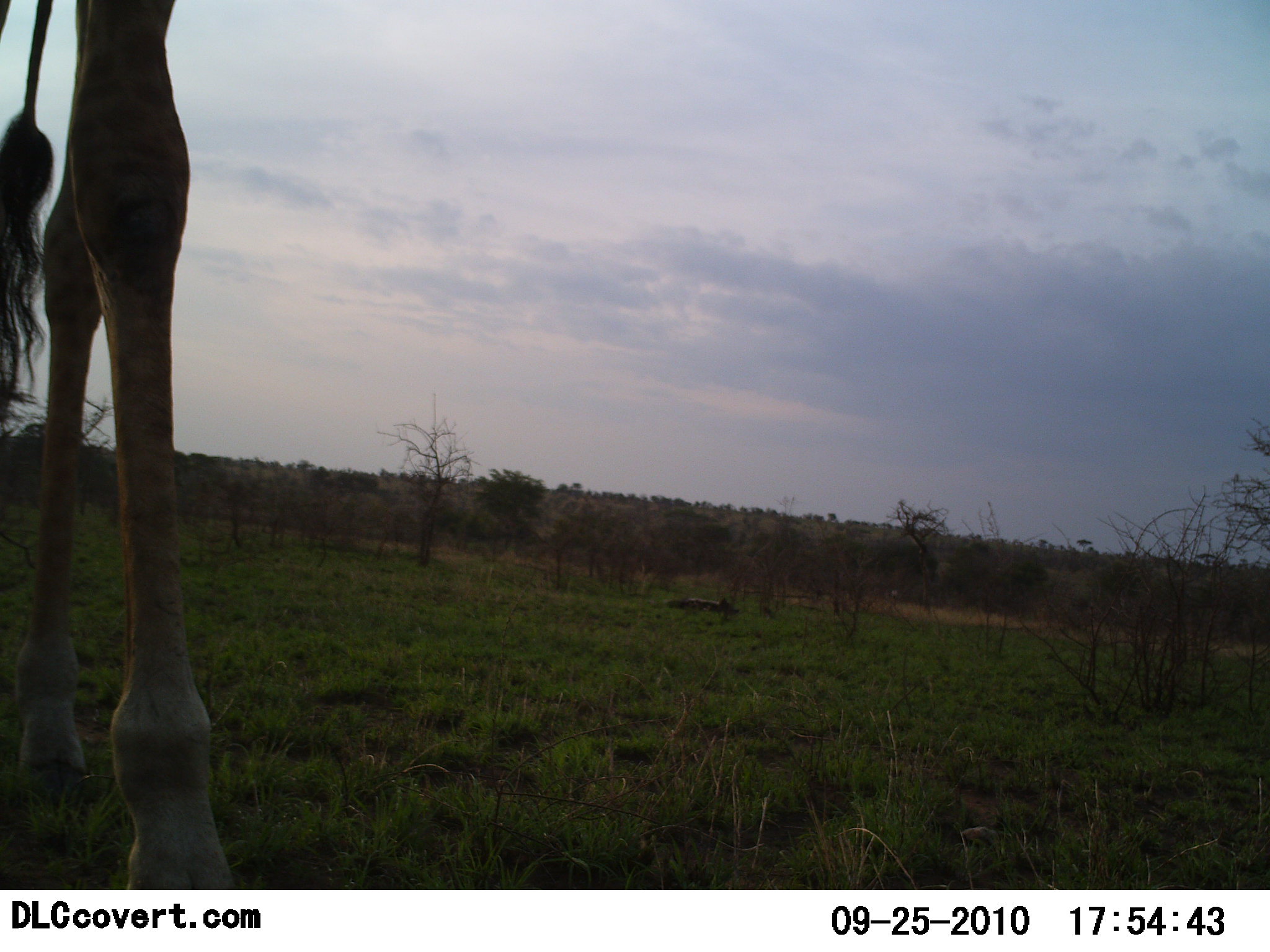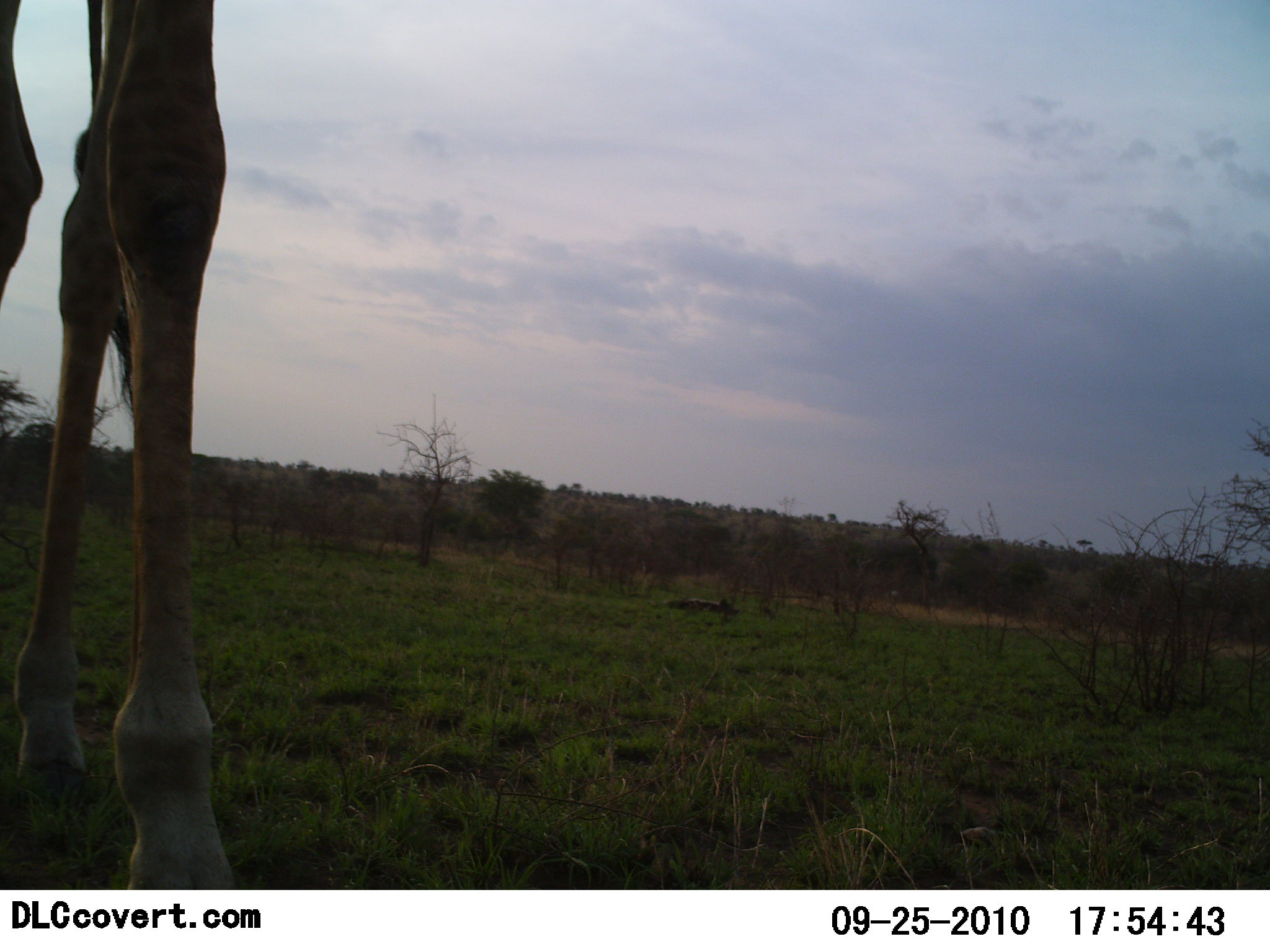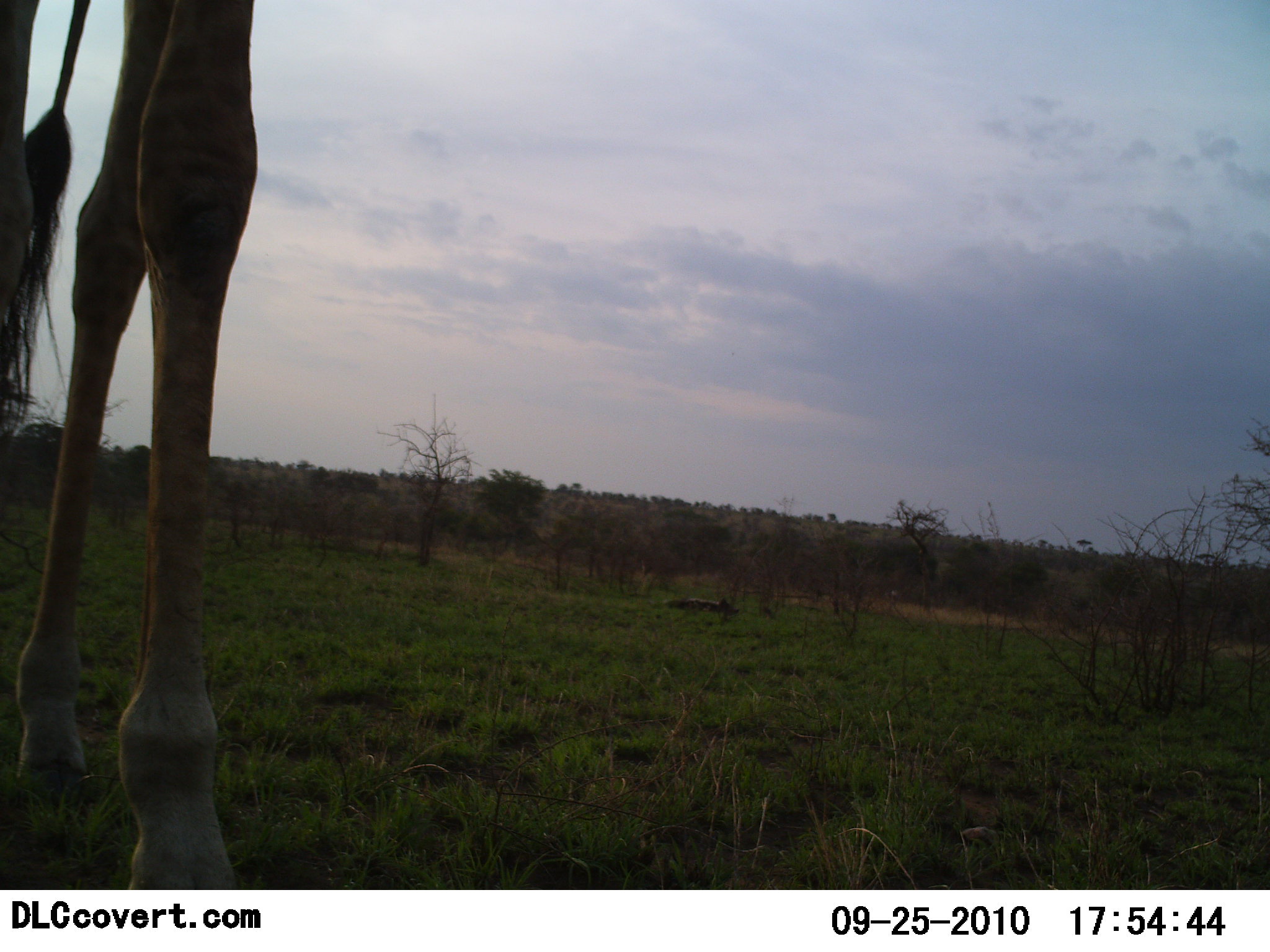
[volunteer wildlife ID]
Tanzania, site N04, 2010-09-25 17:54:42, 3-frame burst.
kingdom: Animalia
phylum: Chordata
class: Mammalia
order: Artiodactyla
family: Giraffidae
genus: Giraffa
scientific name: Giraffa camelopardalis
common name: giraffe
Giraffe (Giraffa camelopardalis), count 1. Behavior (volunteer vote fractions): standing 100%, resting 0%, moving 8%, interacting 0%. Young present (vote fraction): 0%. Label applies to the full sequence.